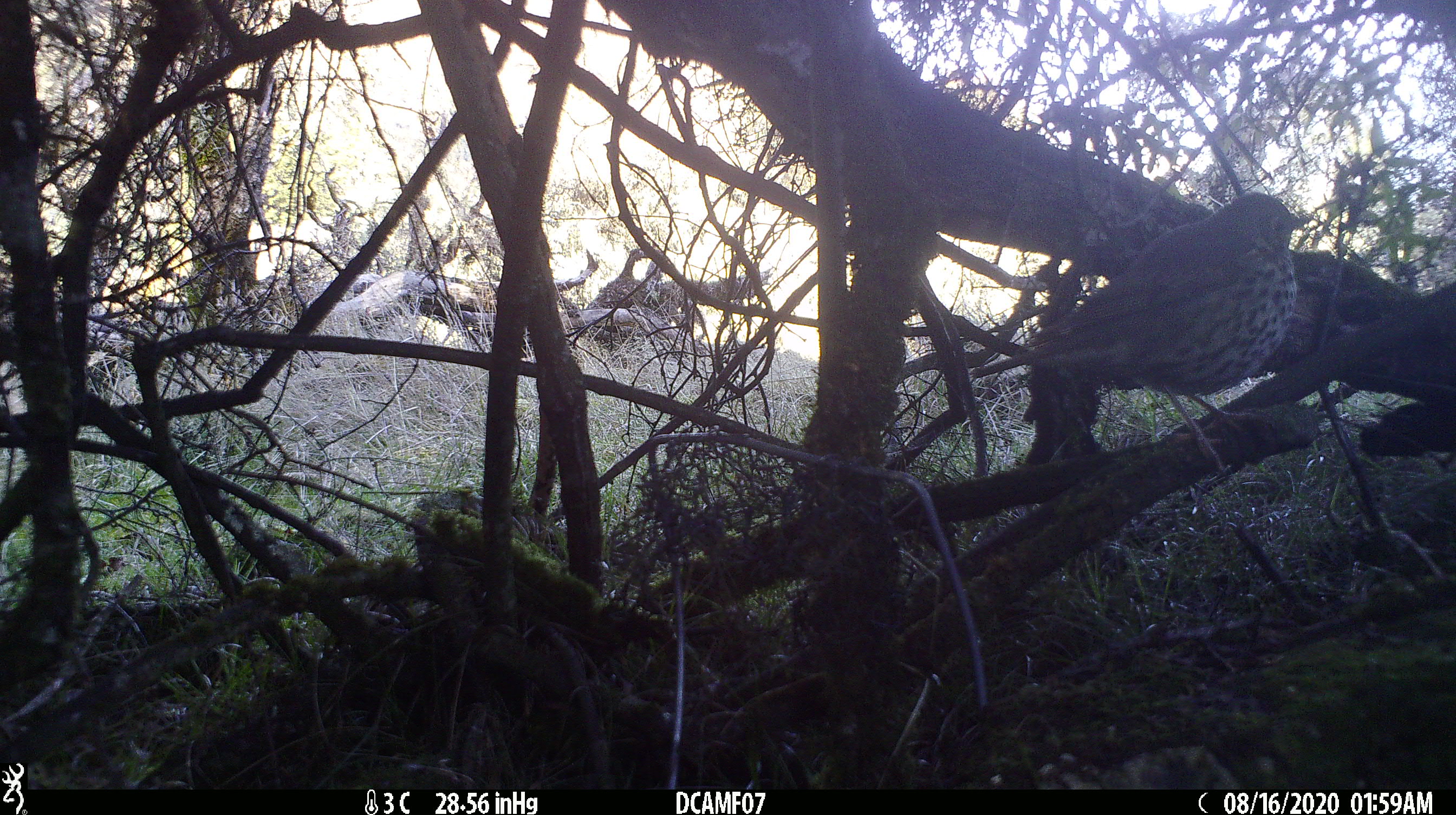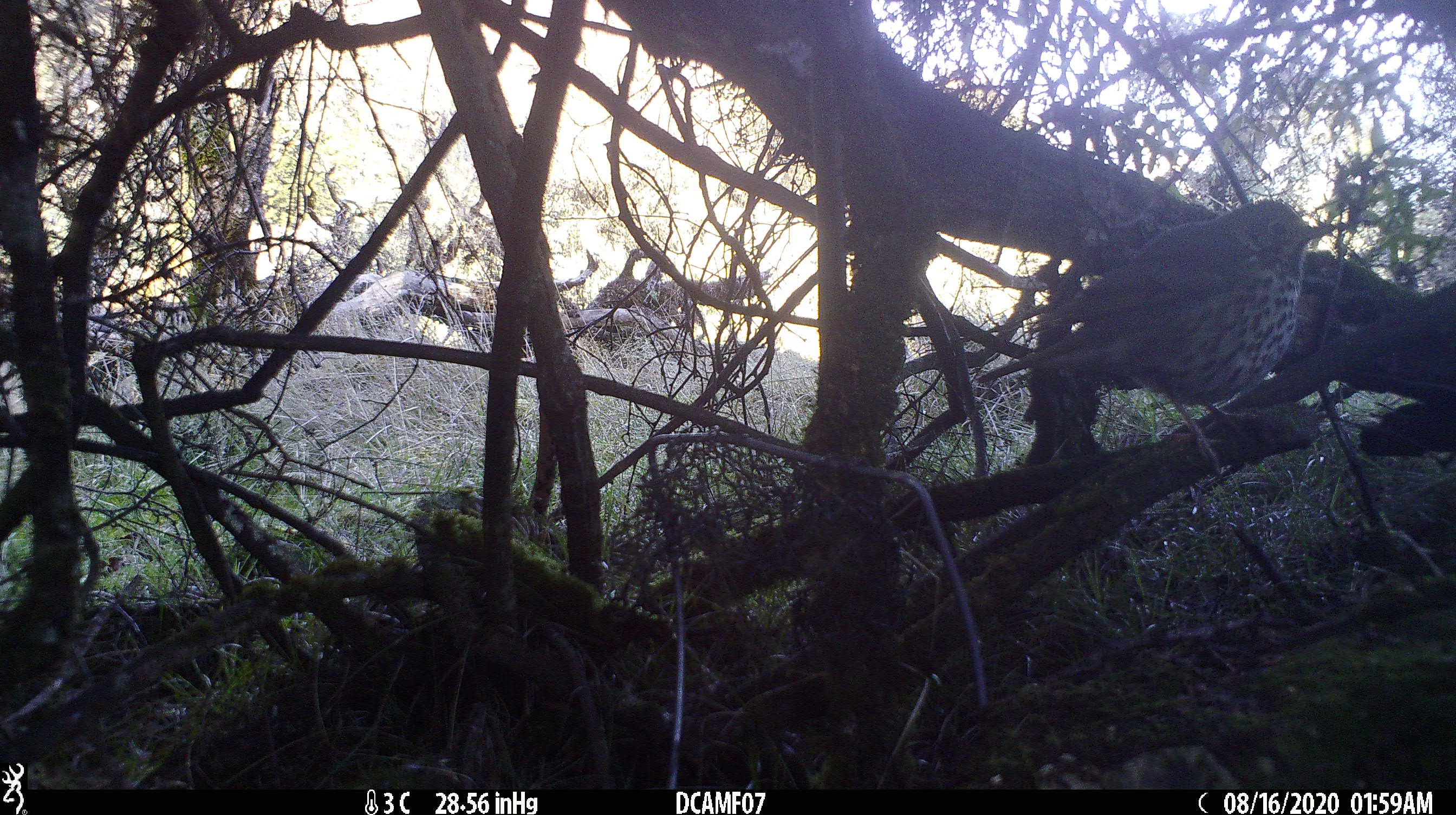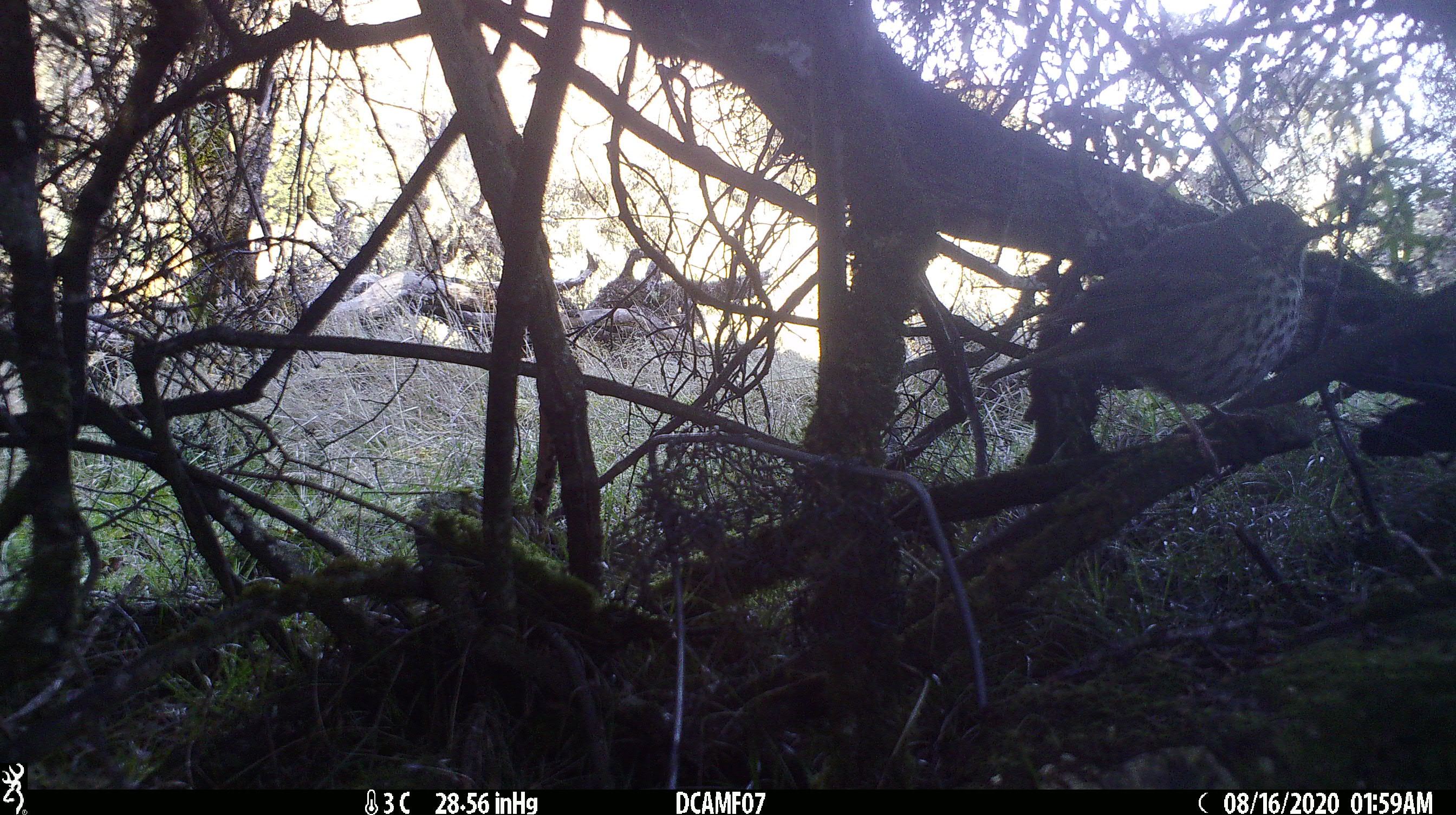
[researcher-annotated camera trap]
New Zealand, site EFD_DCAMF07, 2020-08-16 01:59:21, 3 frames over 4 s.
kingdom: Animalia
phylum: Chordata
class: Aves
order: Passeriformes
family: Turdidae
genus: Turdus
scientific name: Turdus philomelos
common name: song thrush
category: thrush